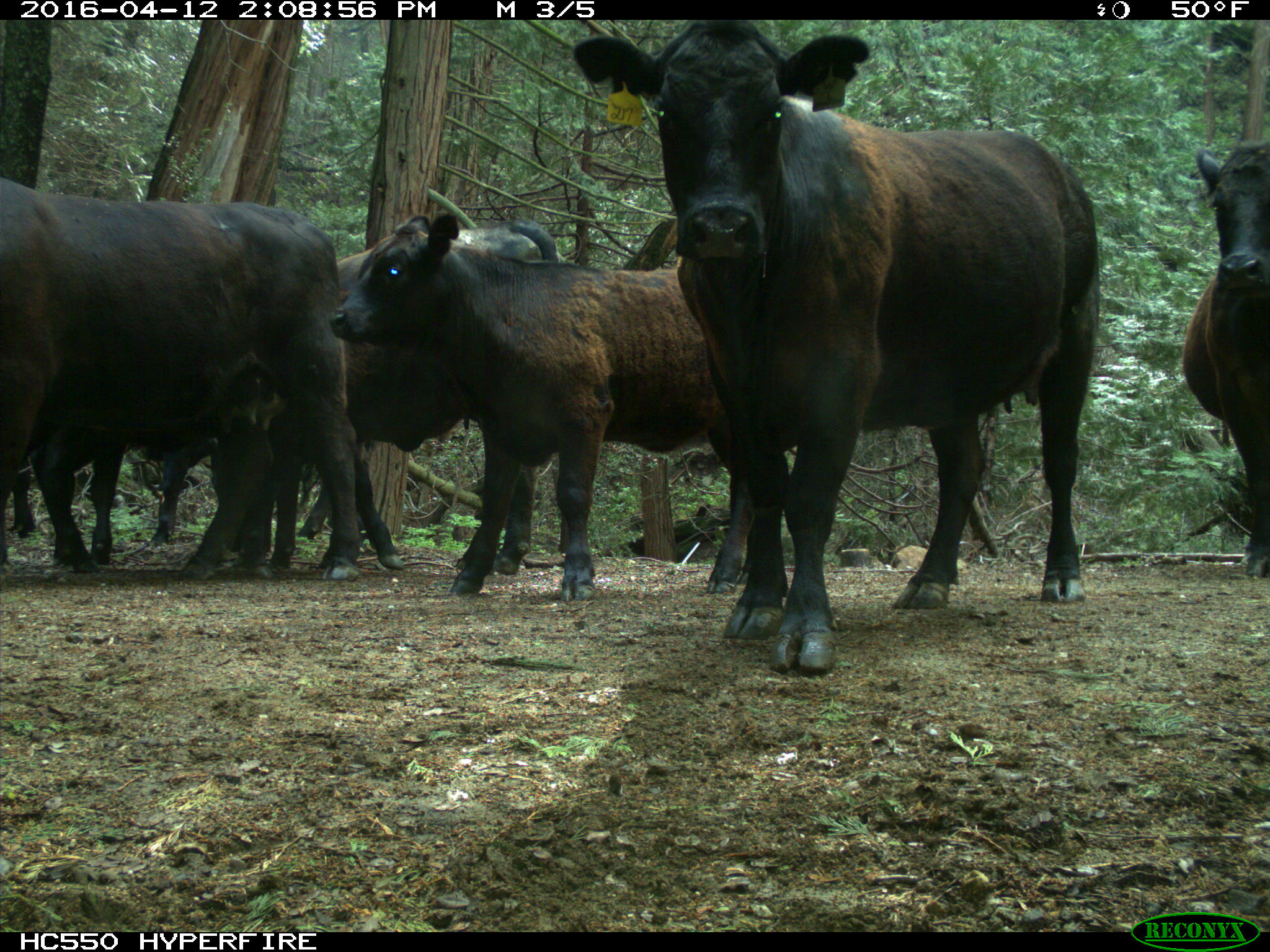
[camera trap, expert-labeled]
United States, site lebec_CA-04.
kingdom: Animalia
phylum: Chordata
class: Mammalia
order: Artiodactyla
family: Bovidae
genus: Bos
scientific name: Bos taurus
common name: domestic cow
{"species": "Bos taurus (domestic cow)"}